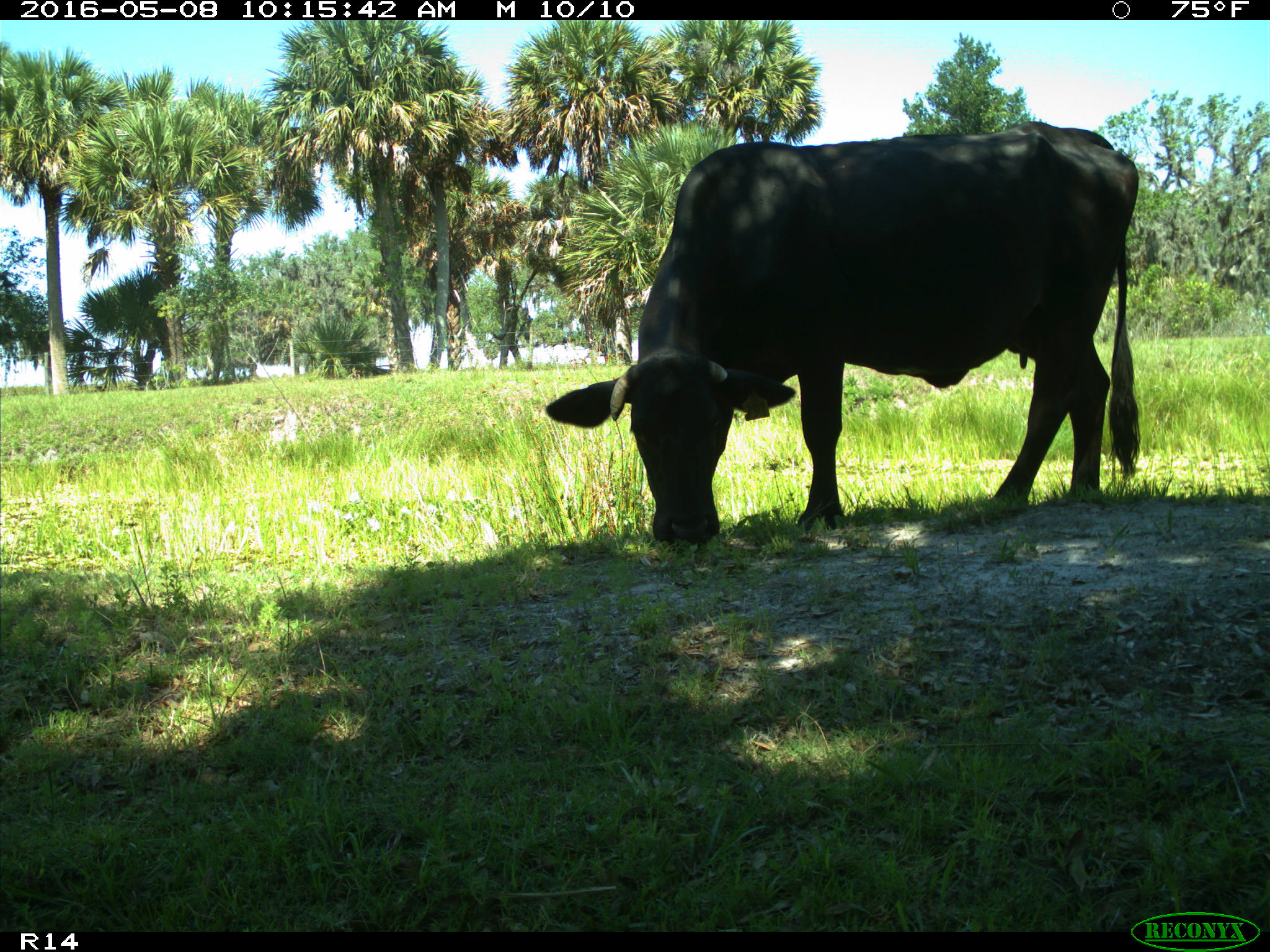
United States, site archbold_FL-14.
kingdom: Animalia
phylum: Chordata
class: Mammalia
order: Artiodactyla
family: Bovidae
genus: Bos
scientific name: Bos taurus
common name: domestic cow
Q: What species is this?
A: Bos taurus (domestic cow).